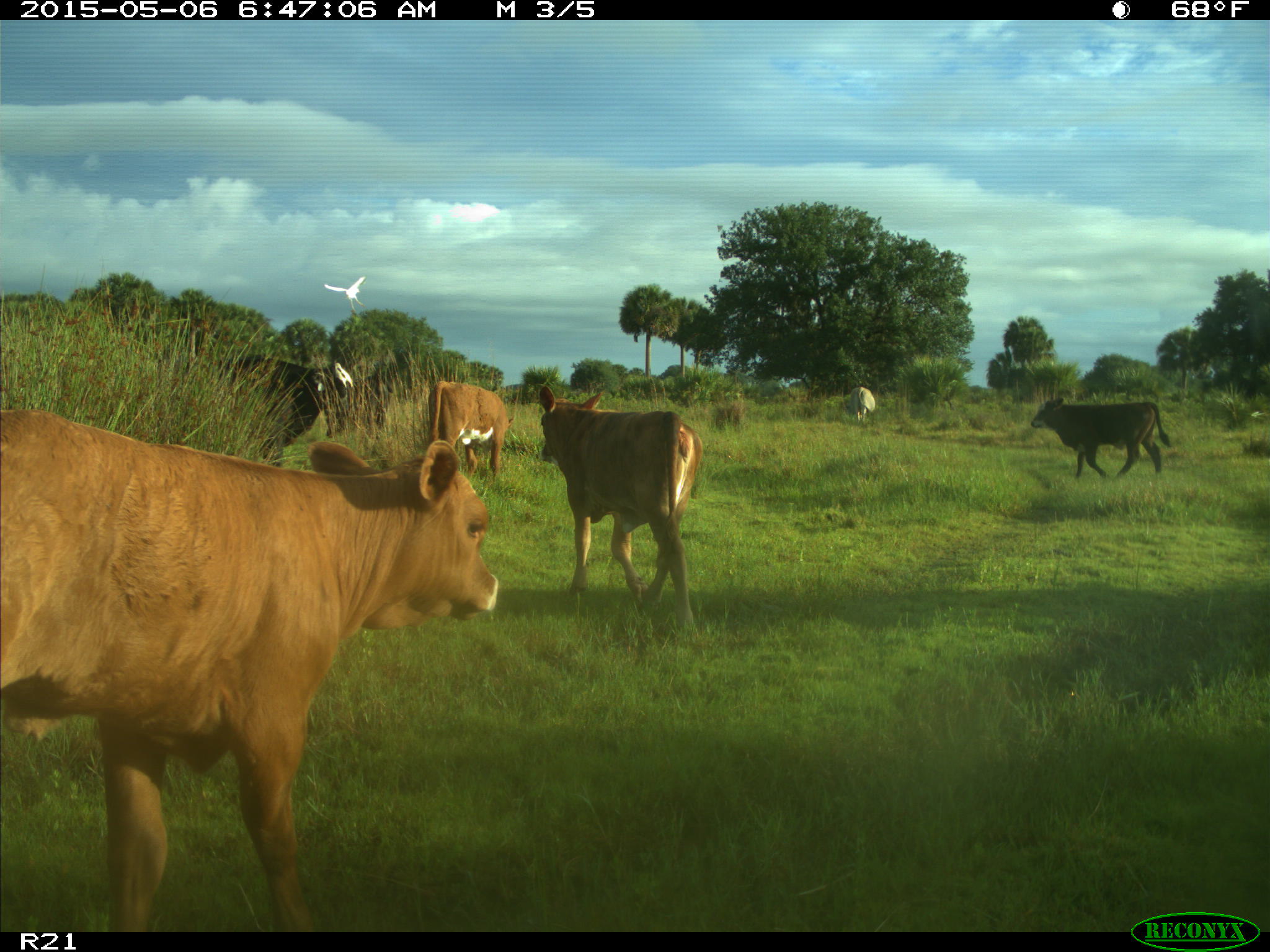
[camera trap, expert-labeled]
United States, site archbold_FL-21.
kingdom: Animalia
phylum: Chordata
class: Mammalia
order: Artiodactyla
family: Bovidae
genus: Bos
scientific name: Bos taurus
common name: domestic cow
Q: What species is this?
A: Bos taurus (domestic cow).